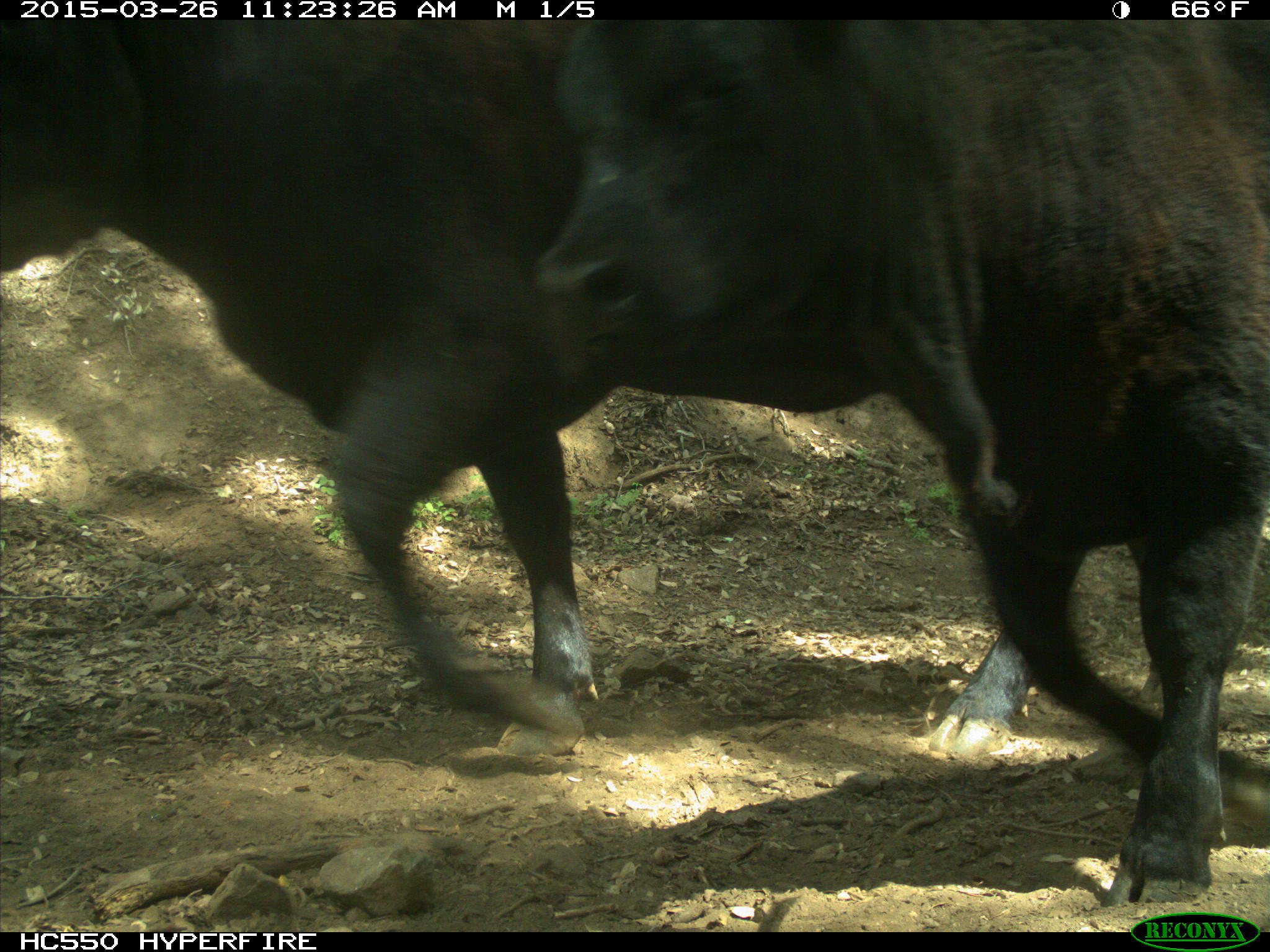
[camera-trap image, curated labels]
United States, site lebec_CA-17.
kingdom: Animalia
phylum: Chordata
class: Mammalia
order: Artiodactyla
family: Bovidae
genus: Bos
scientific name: Bos taurus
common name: domestic cow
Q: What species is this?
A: Bos taurus (domestic cow).